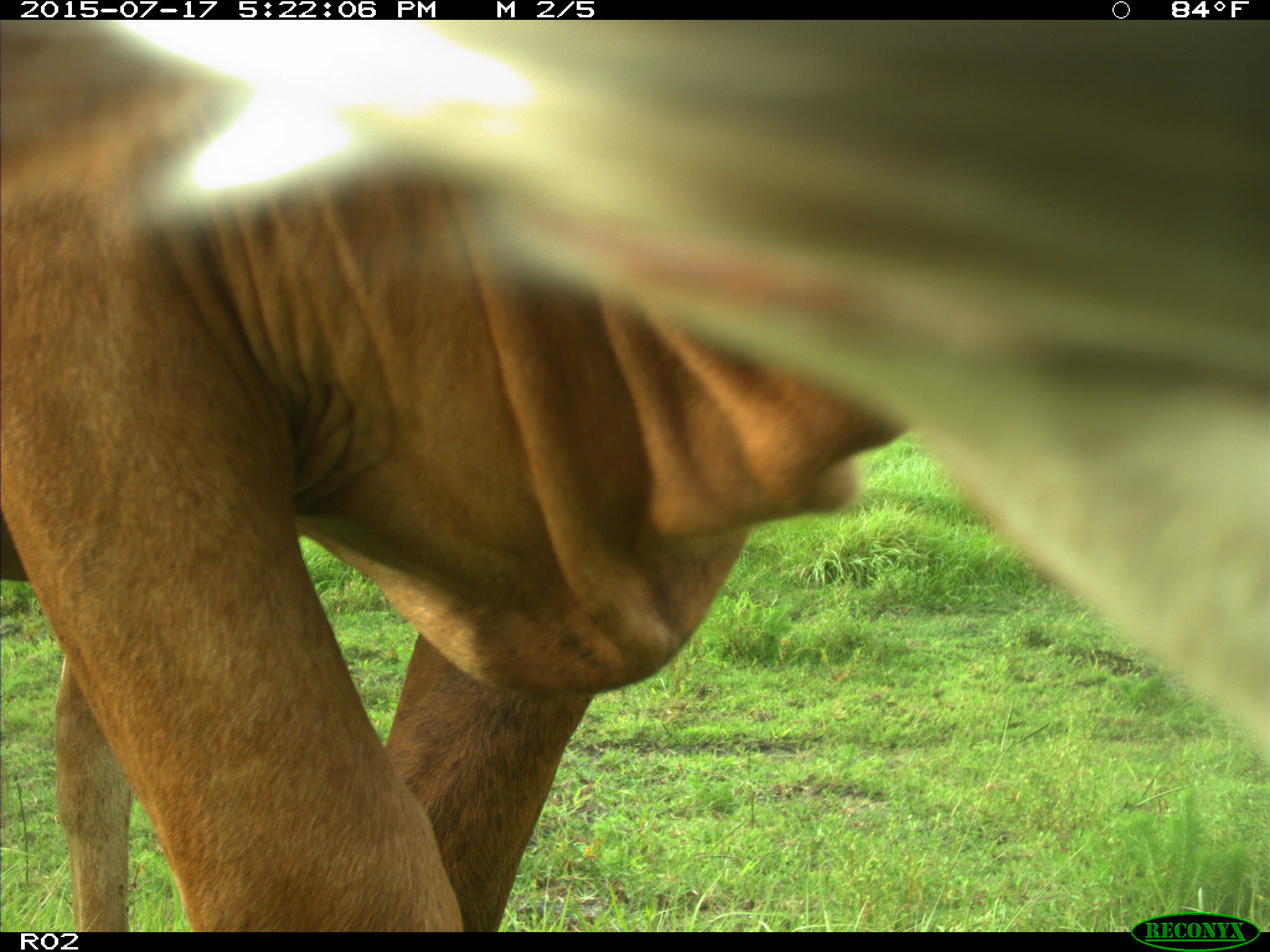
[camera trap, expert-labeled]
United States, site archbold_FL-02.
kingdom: Animalia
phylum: Chordata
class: Mammalia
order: Artiodactyla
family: Bovidae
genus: Bos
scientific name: Bos taurus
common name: domestic cow